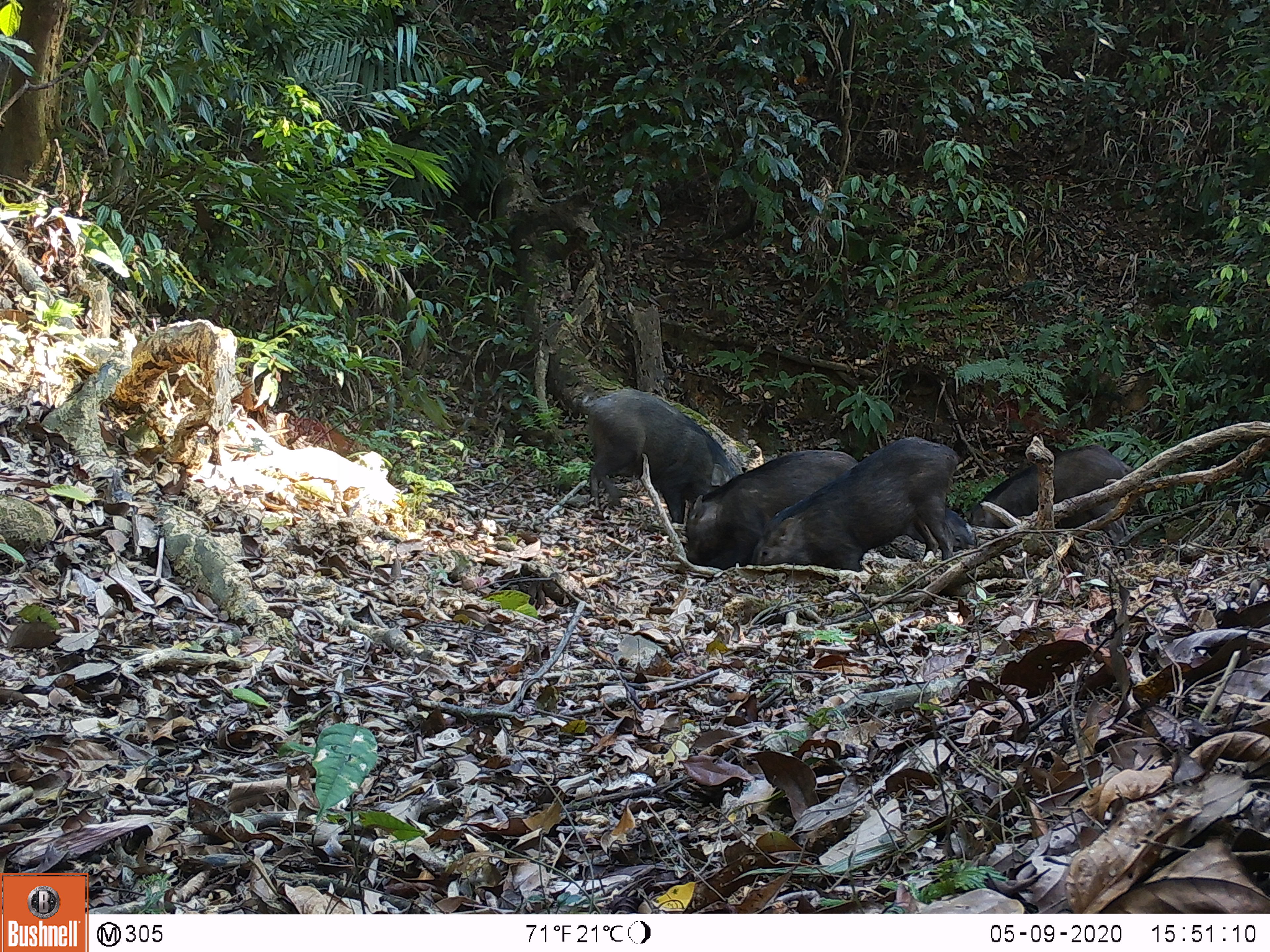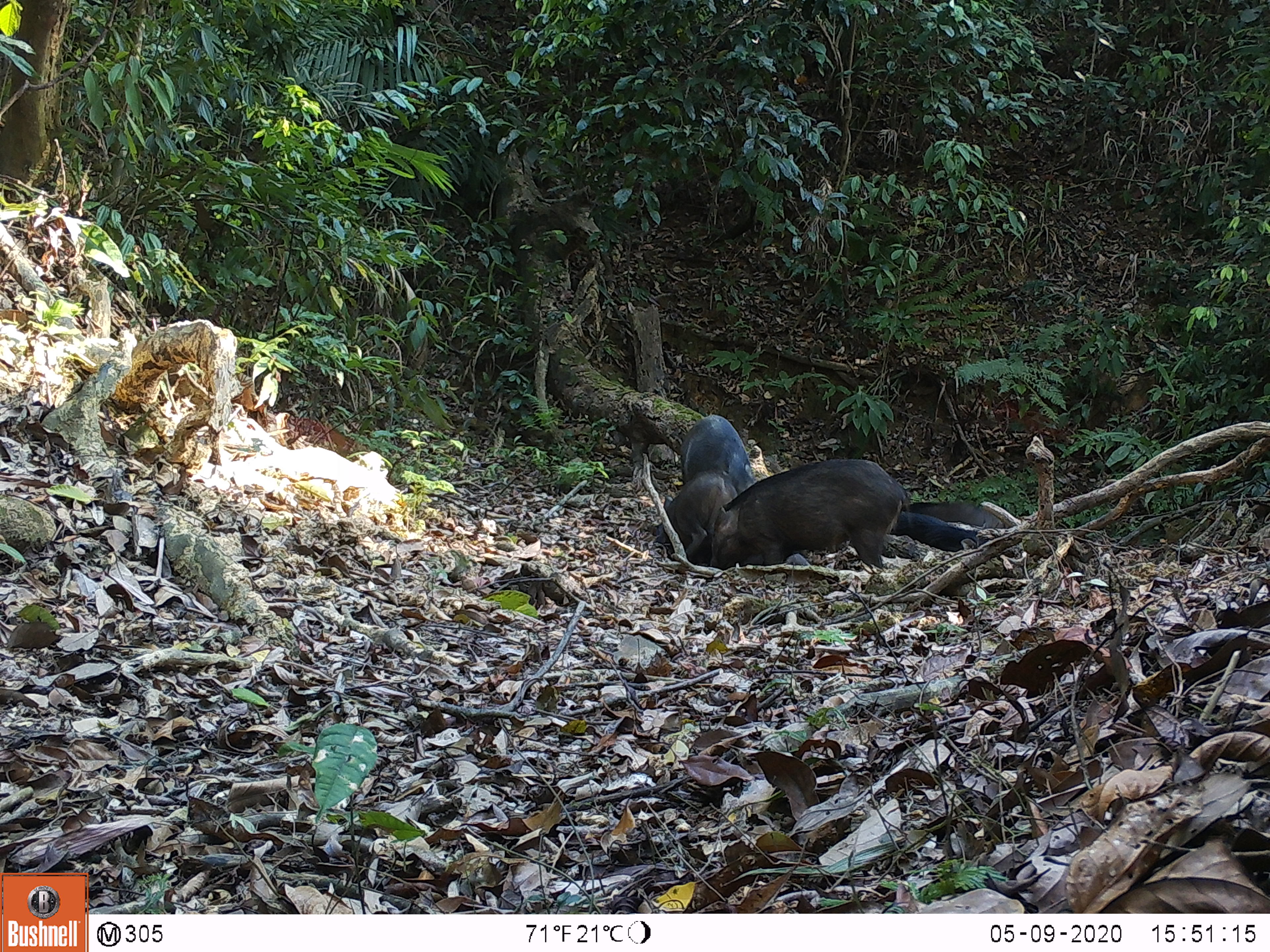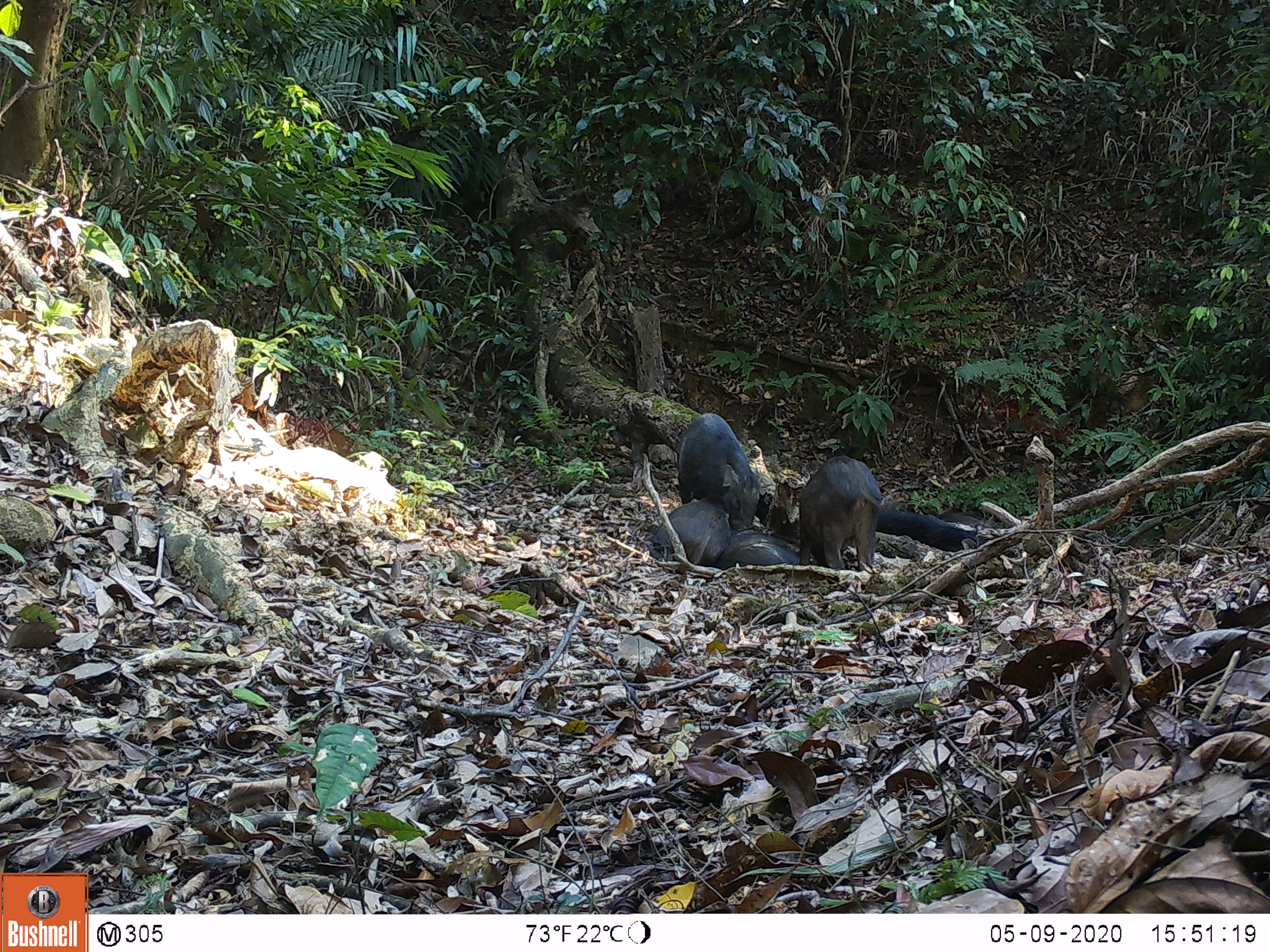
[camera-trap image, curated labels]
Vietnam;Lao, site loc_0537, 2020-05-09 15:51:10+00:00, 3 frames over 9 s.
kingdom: Animalia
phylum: Chordata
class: Mammalia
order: Artiodactyla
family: Suidae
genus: Sus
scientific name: Sus scrofa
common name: eurasian wild pig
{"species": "eurasian wild pig (Sus scrofa)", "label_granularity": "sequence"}